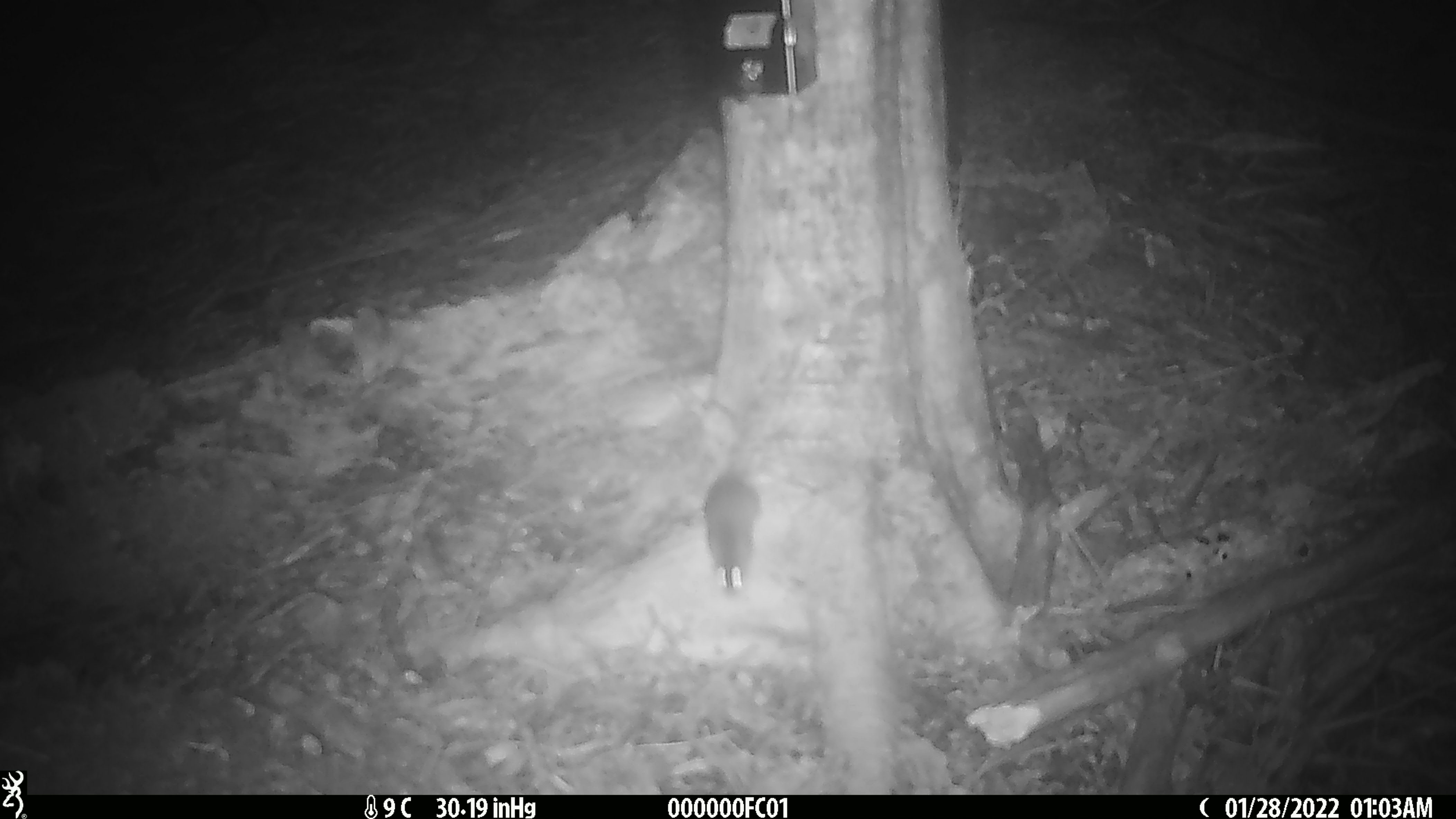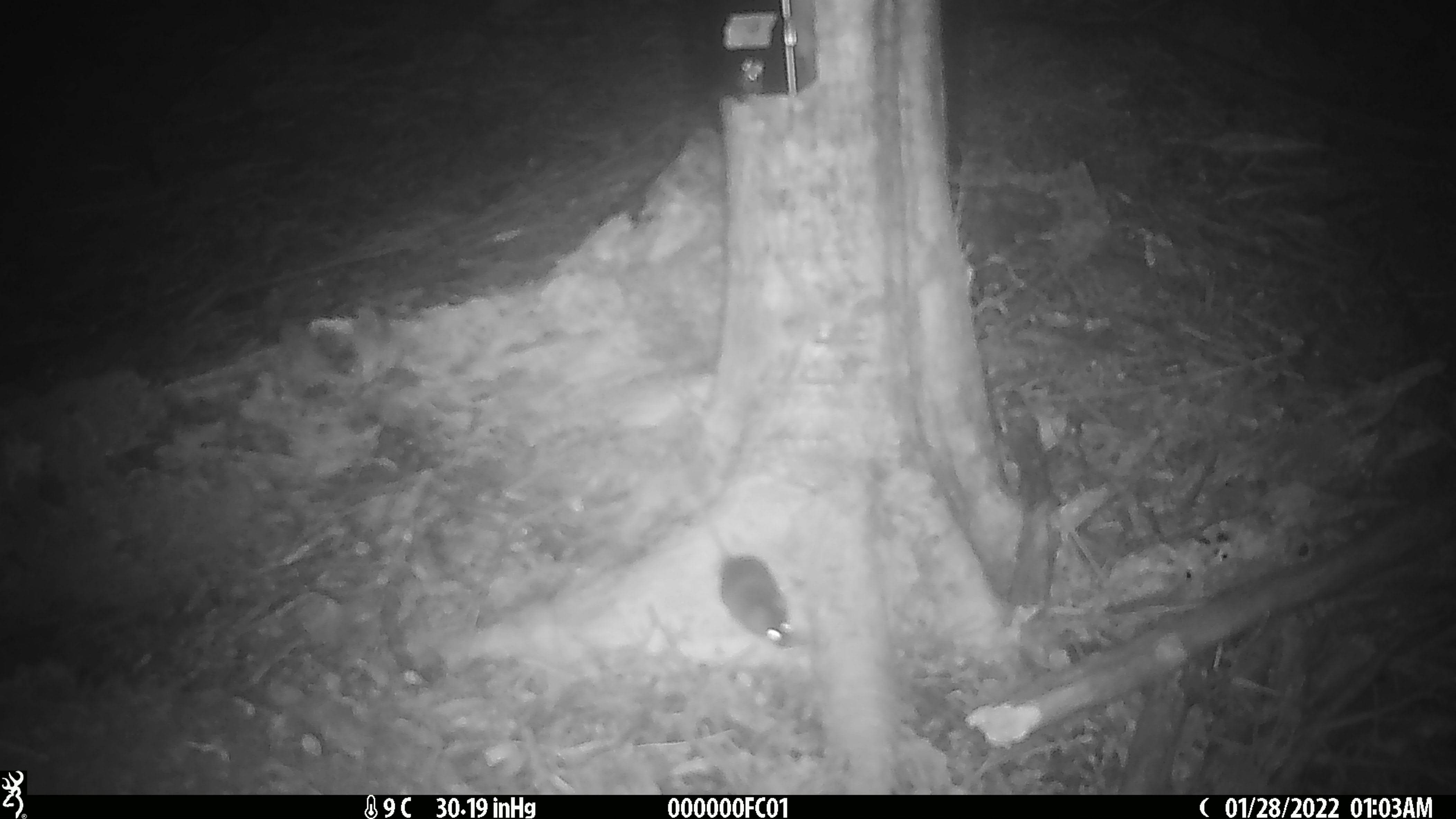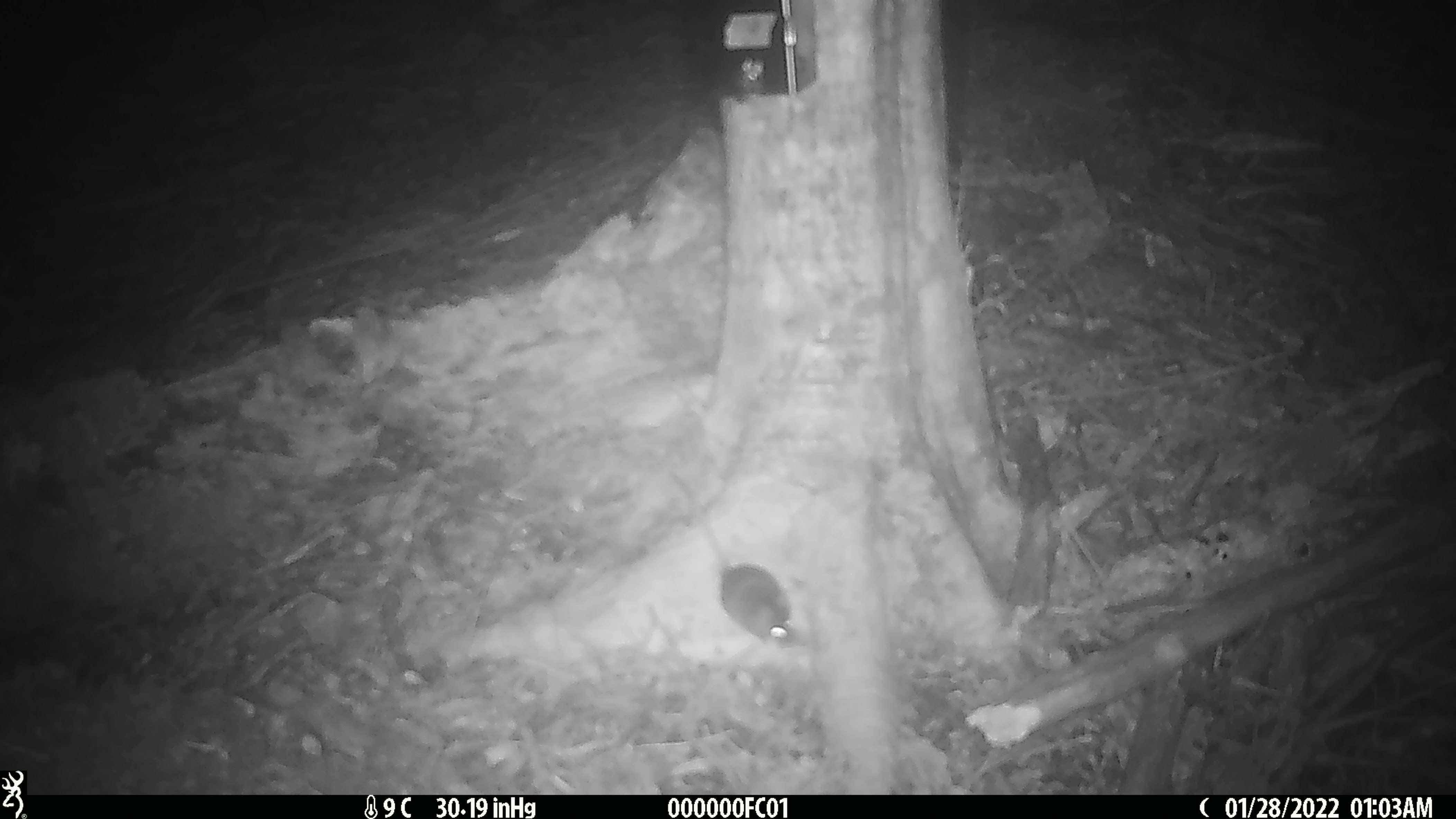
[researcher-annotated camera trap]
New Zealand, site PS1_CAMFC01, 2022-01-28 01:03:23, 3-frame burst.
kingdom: Animalia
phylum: Chordata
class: Mammalia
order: Rodentia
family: Muridae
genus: Mus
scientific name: Mus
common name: mouse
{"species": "mouse (Mus)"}